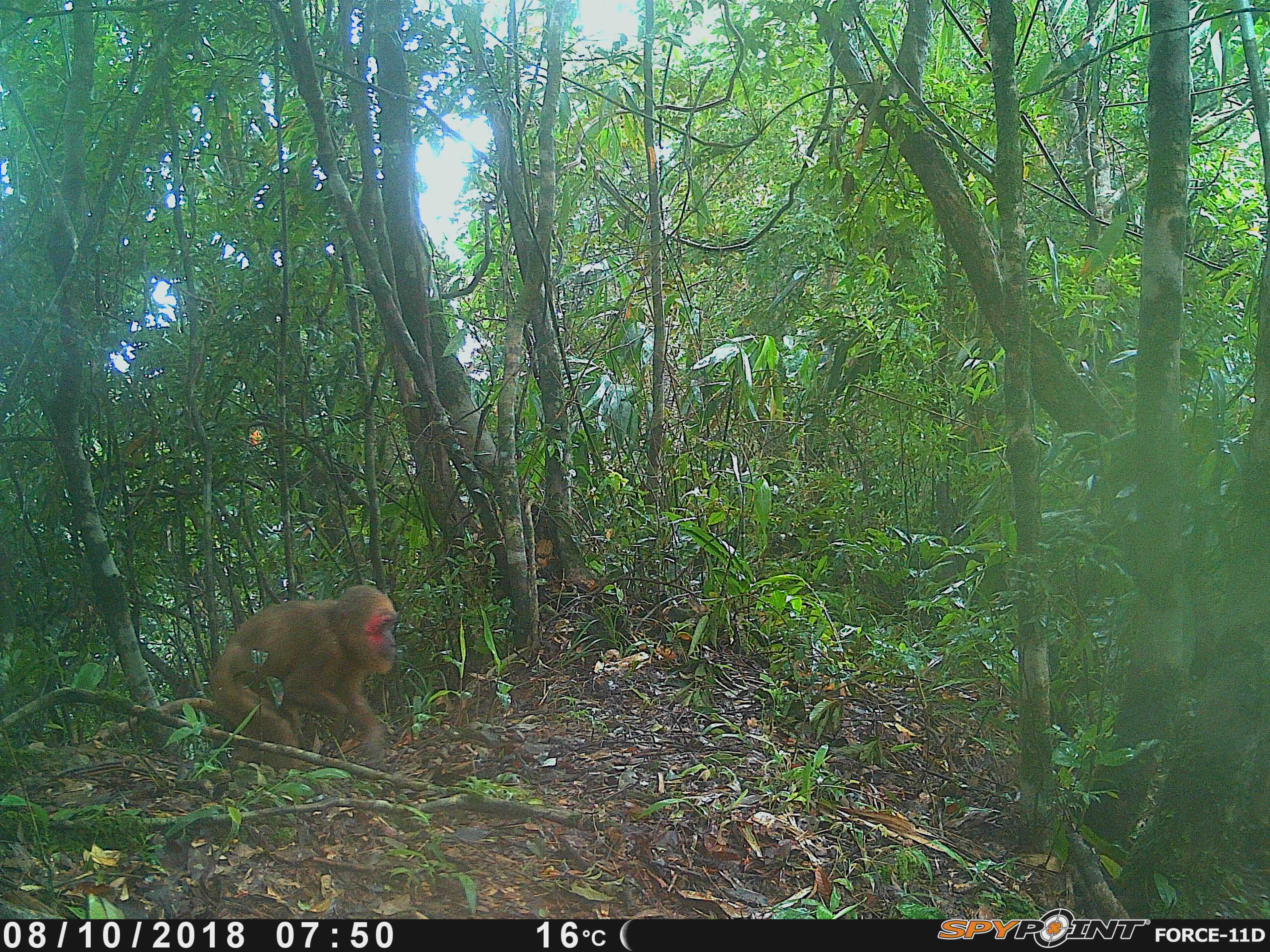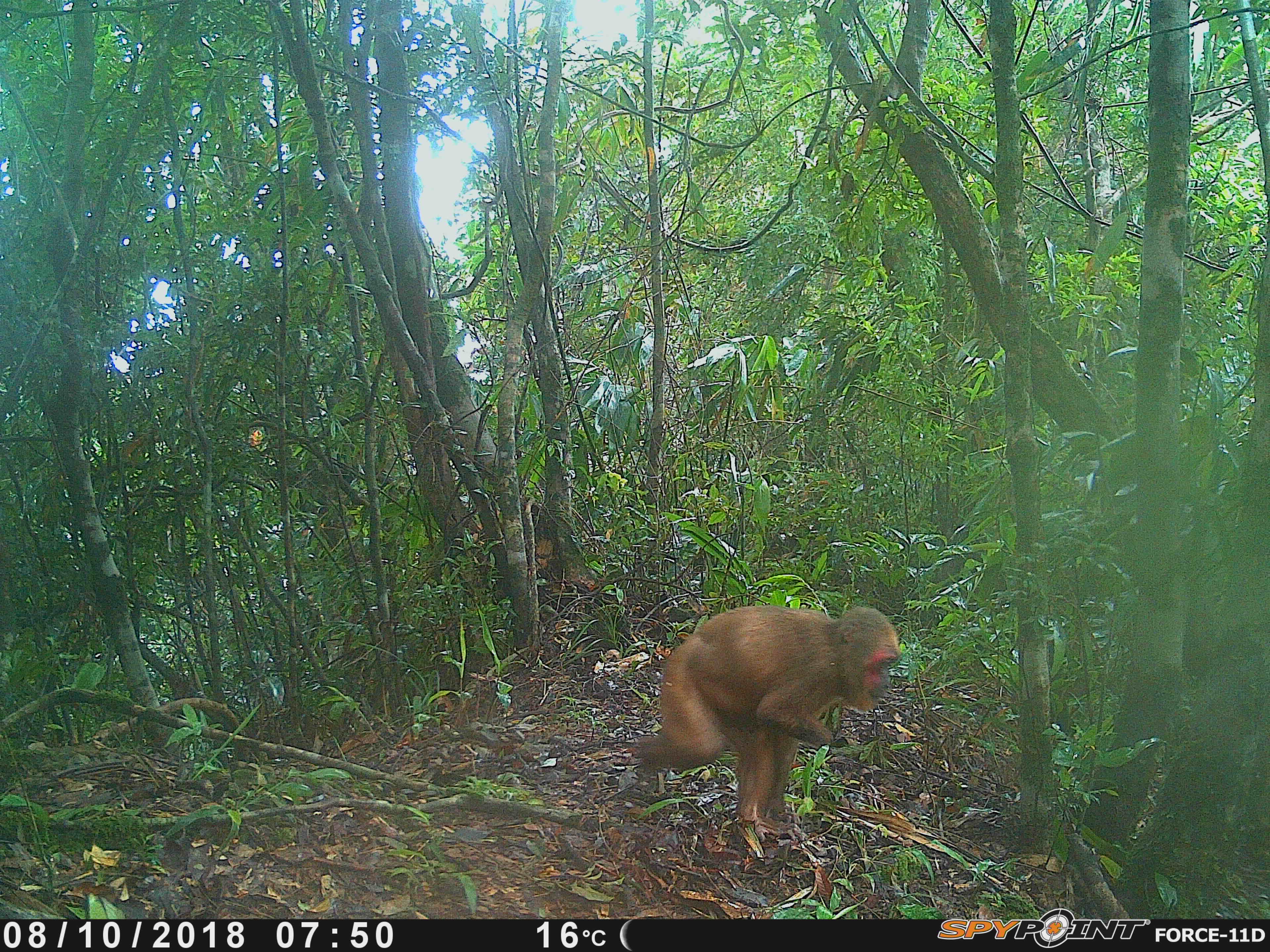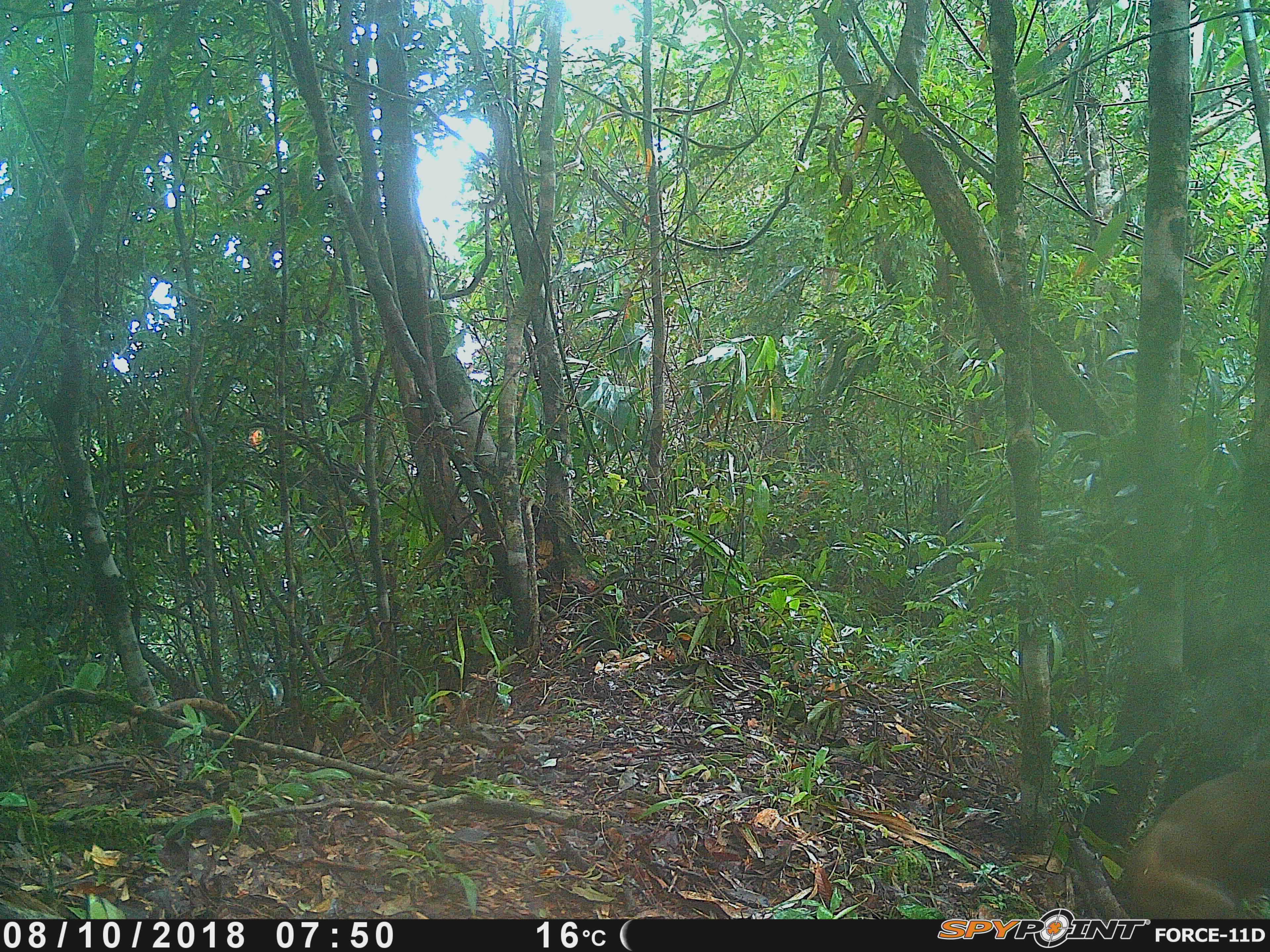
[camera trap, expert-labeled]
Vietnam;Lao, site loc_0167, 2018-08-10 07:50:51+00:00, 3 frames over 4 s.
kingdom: Animalia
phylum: Chordata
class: Mammalia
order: Primates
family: Cercopithecidae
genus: Macaca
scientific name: Macaca arctoides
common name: stump-tailed macaque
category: stump tailed macaque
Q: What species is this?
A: Stump tailed macaque (stump-tailed macaque) (Macaca arctoides).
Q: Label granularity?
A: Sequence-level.